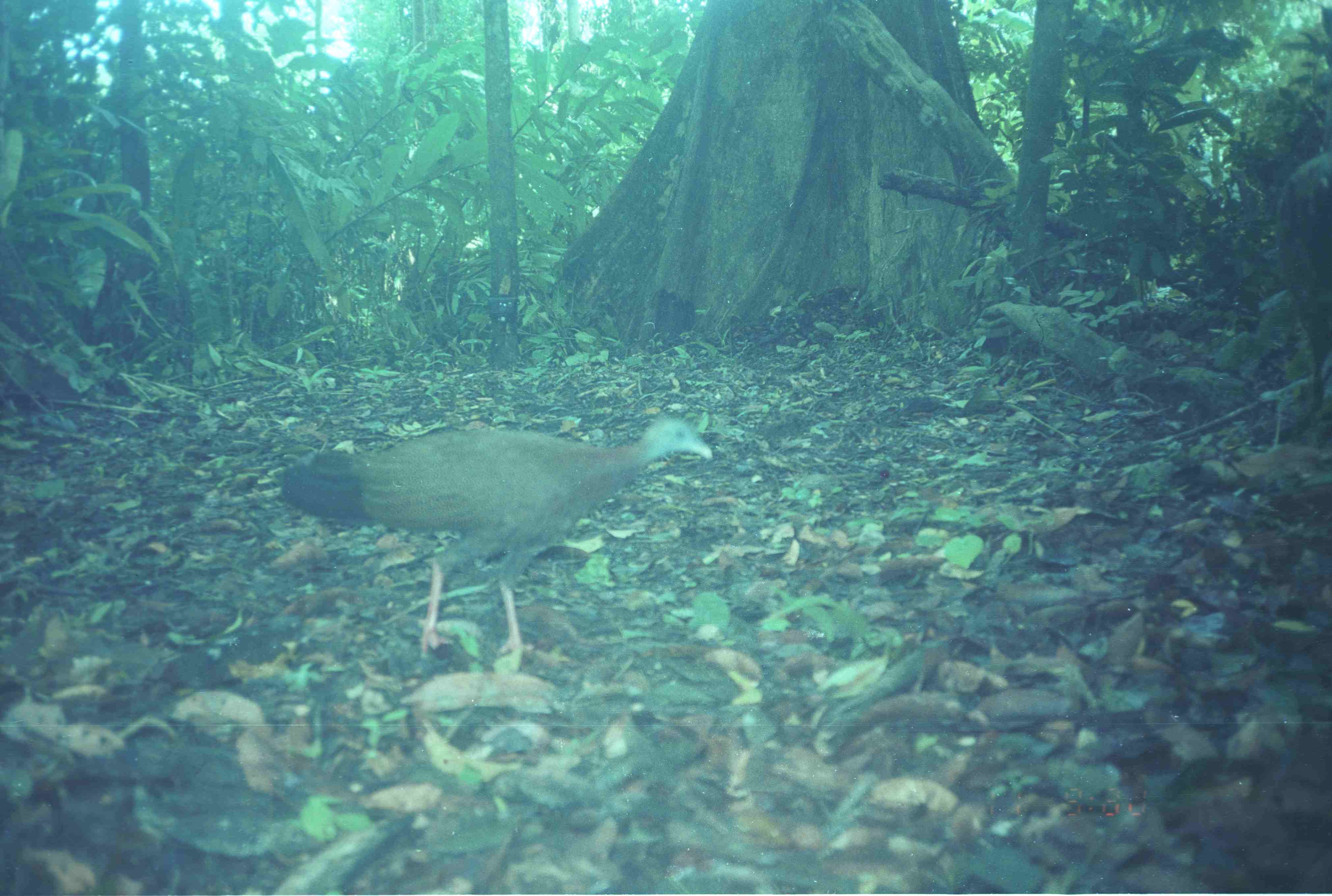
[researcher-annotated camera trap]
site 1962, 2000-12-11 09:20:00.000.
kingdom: Animalia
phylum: Chordata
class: Aves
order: Galliformes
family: Phasianidae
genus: Argusianus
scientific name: Argusianus argus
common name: great argus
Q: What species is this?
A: Argusianus argus (great argus).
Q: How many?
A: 1.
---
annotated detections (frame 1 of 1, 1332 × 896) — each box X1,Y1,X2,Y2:
argusianus argus: 280,416,714,658; 1277,152,1332,448